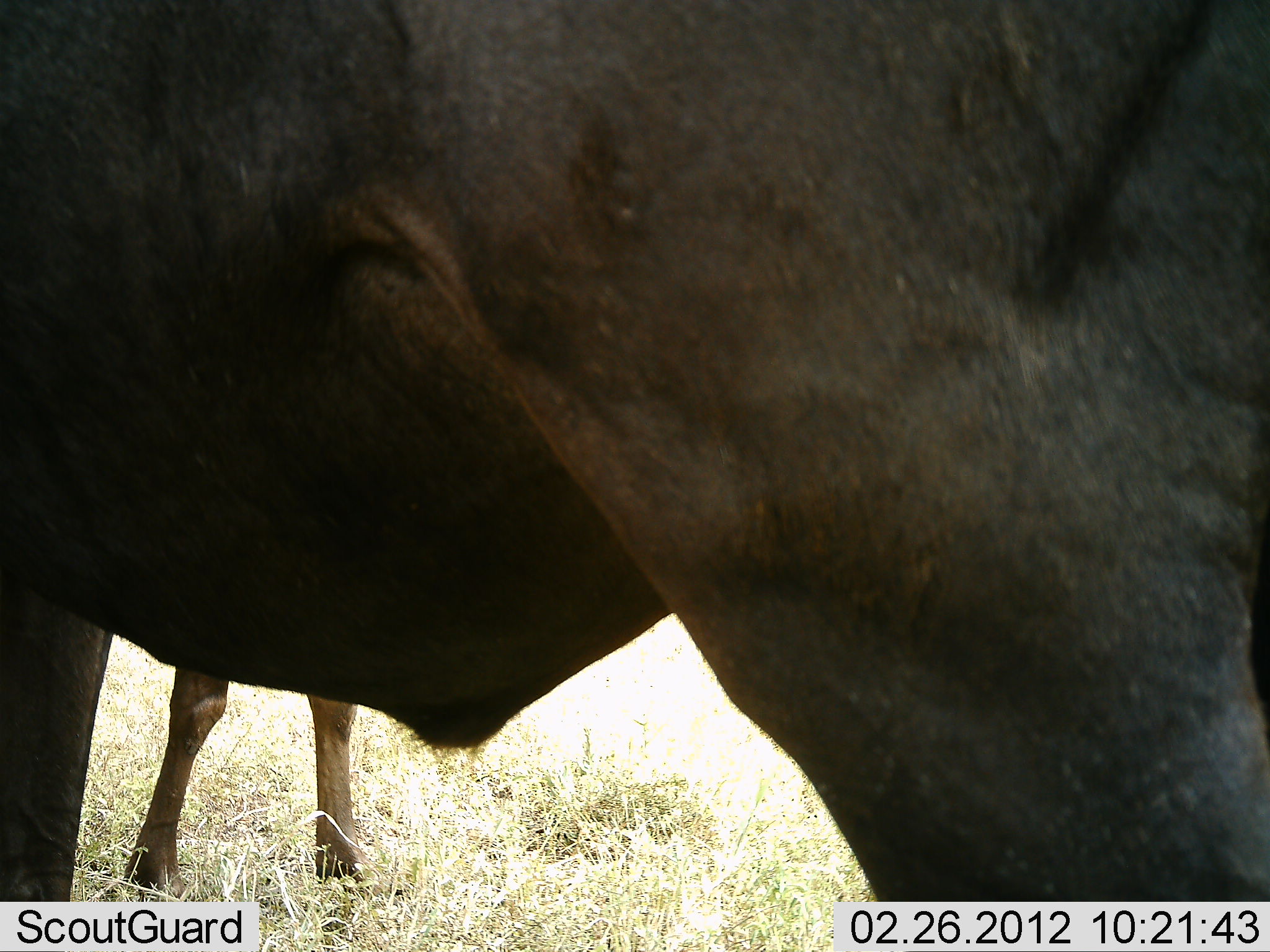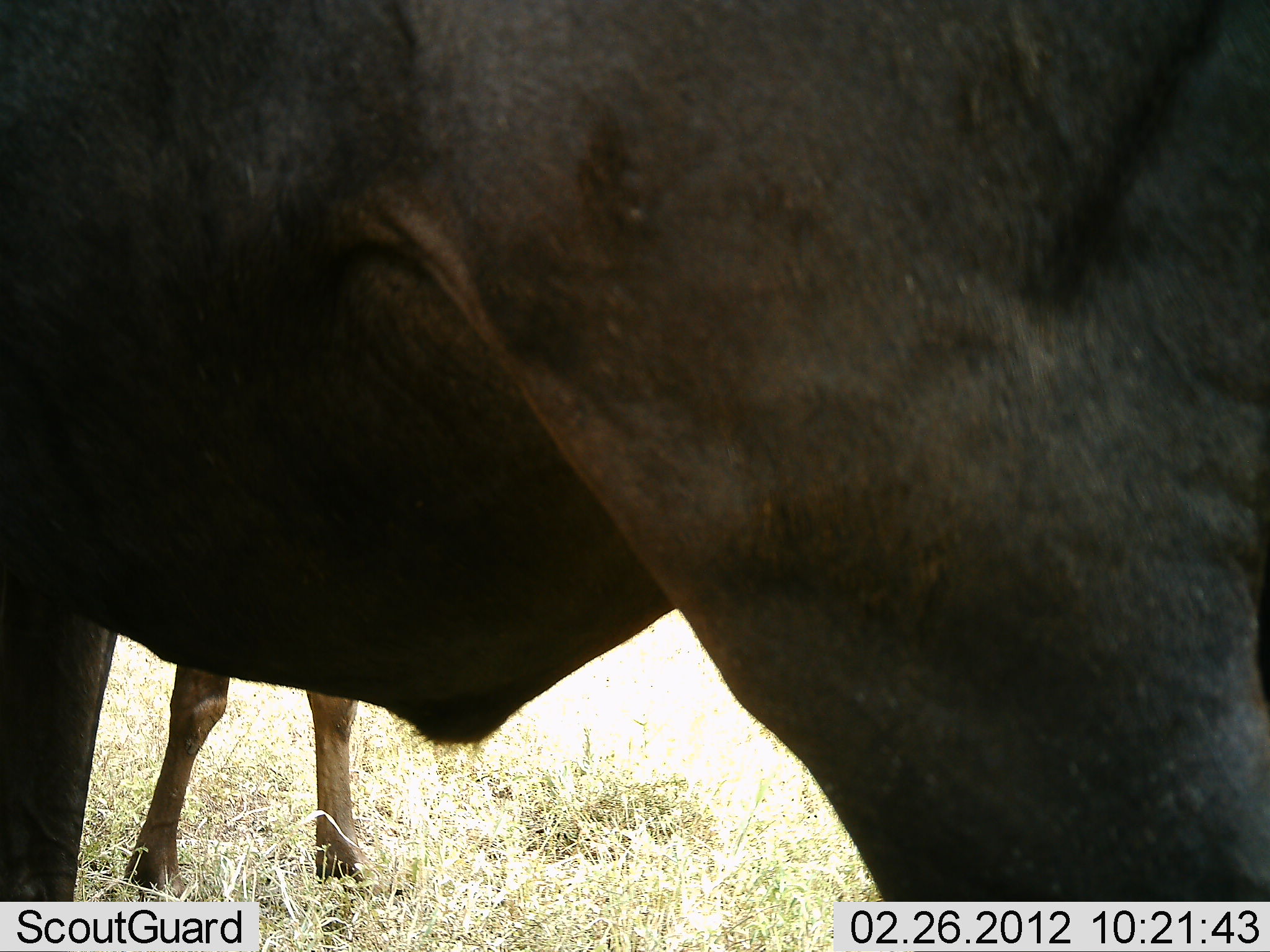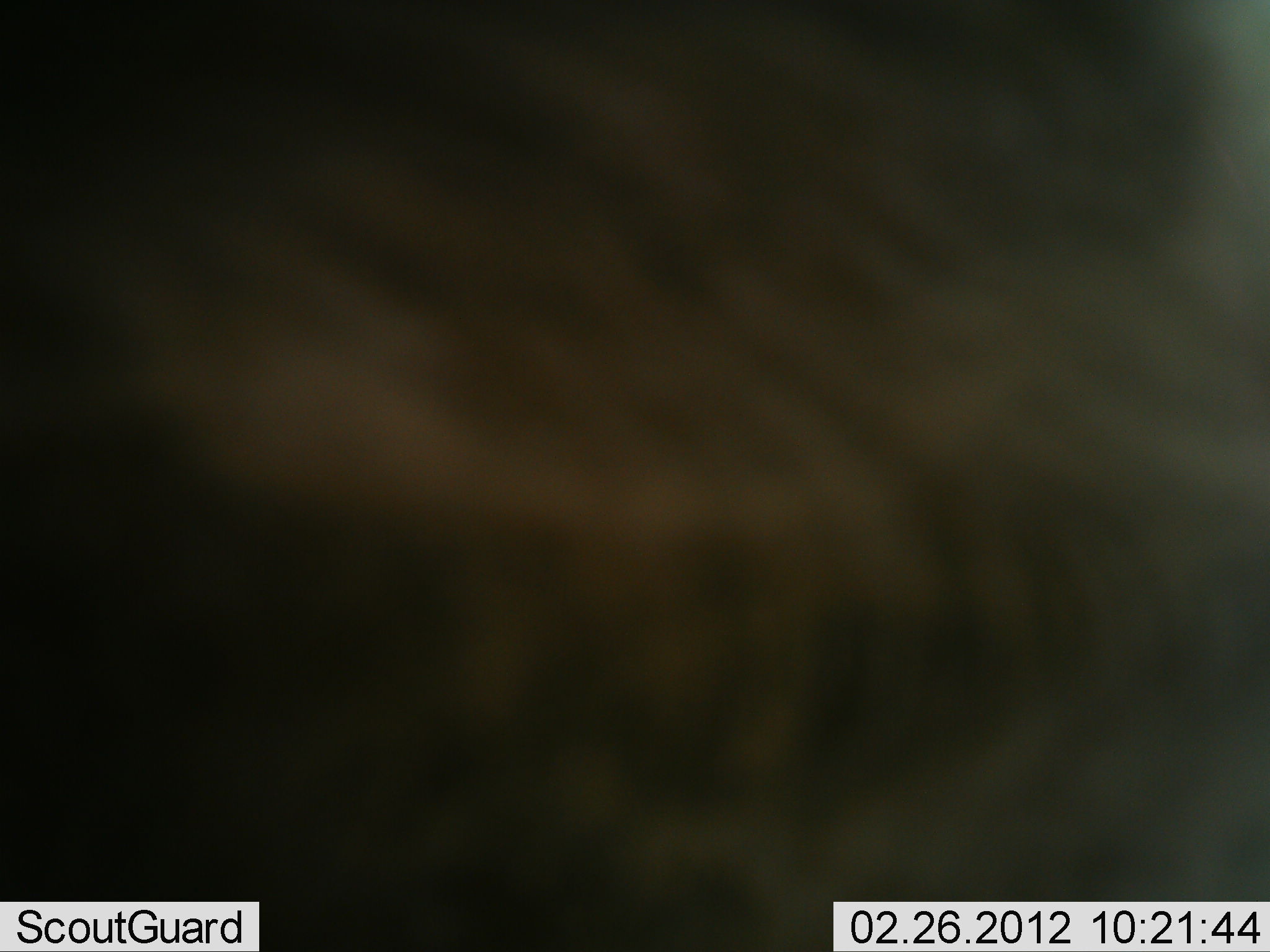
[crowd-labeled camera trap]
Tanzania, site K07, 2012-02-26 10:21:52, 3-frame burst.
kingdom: Animalia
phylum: Chordata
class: Mammalia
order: Artiodactyla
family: Bovidae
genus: Connochaetes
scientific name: Connochaetes taurinus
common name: blue wildebeest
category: wildebeest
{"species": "wildebeest (blue wildebeest) (Connochaetes taurinus)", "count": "2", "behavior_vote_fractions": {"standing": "95%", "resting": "0%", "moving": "5%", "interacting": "0%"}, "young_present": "10%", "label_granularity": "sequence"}